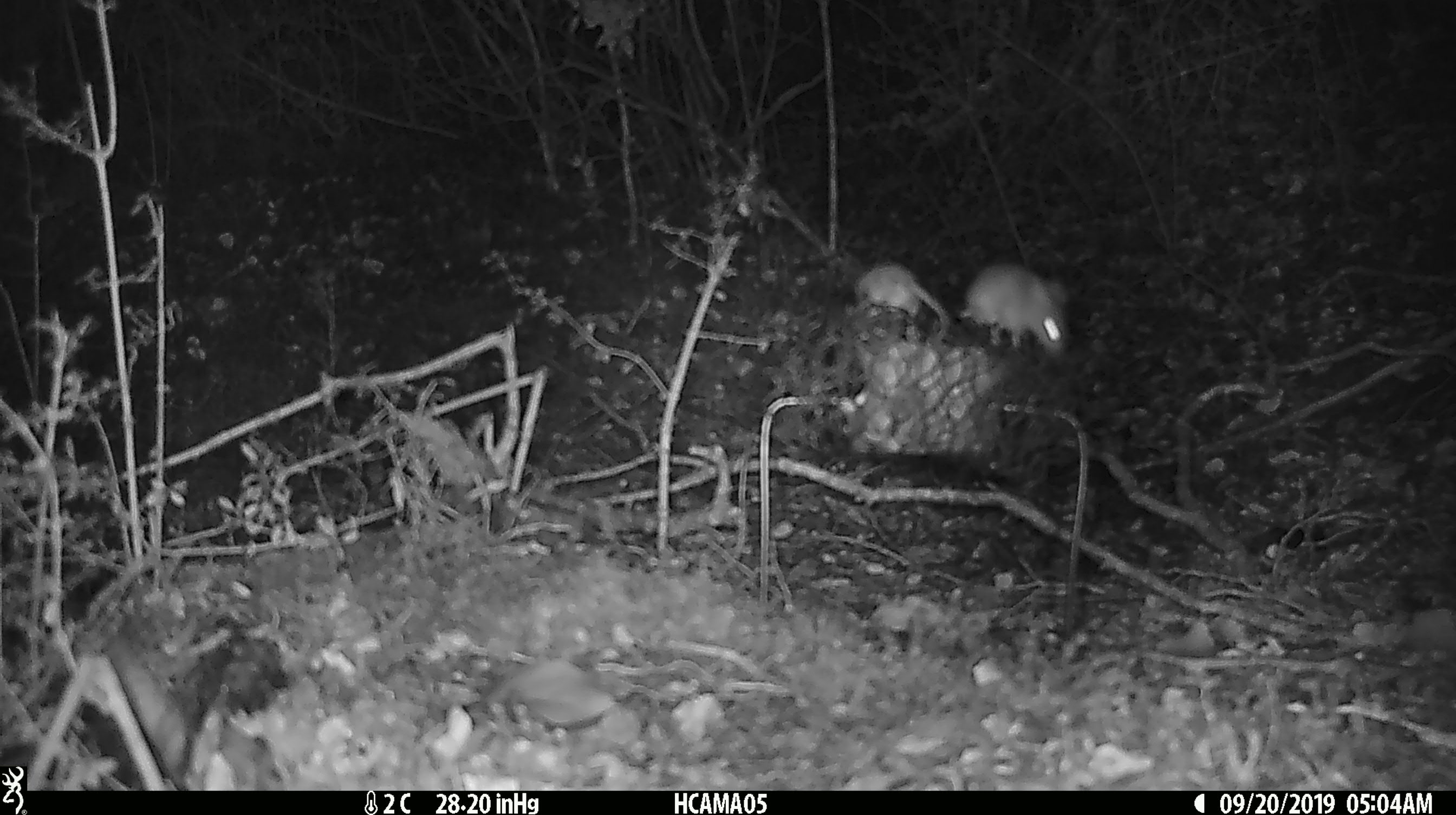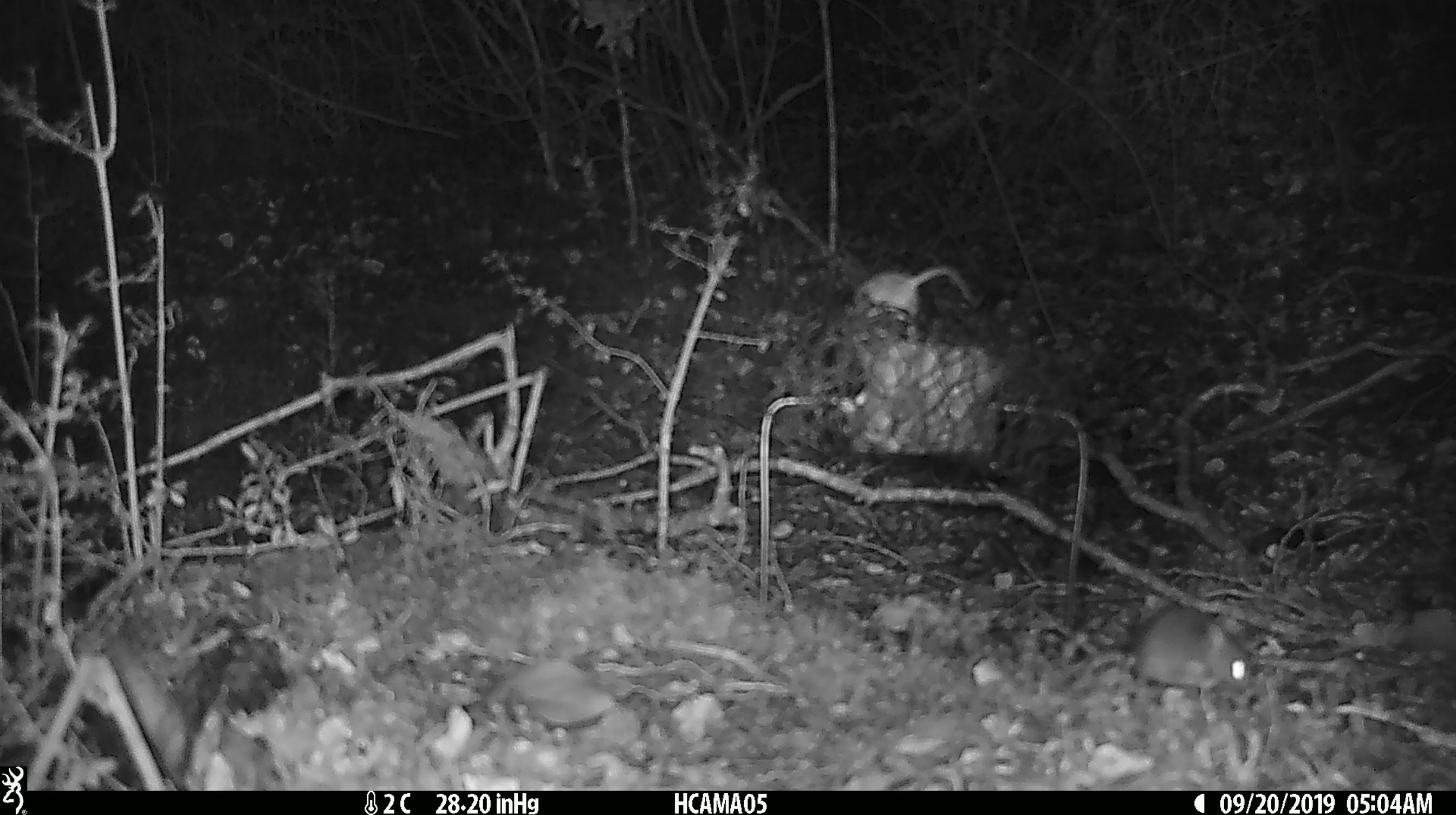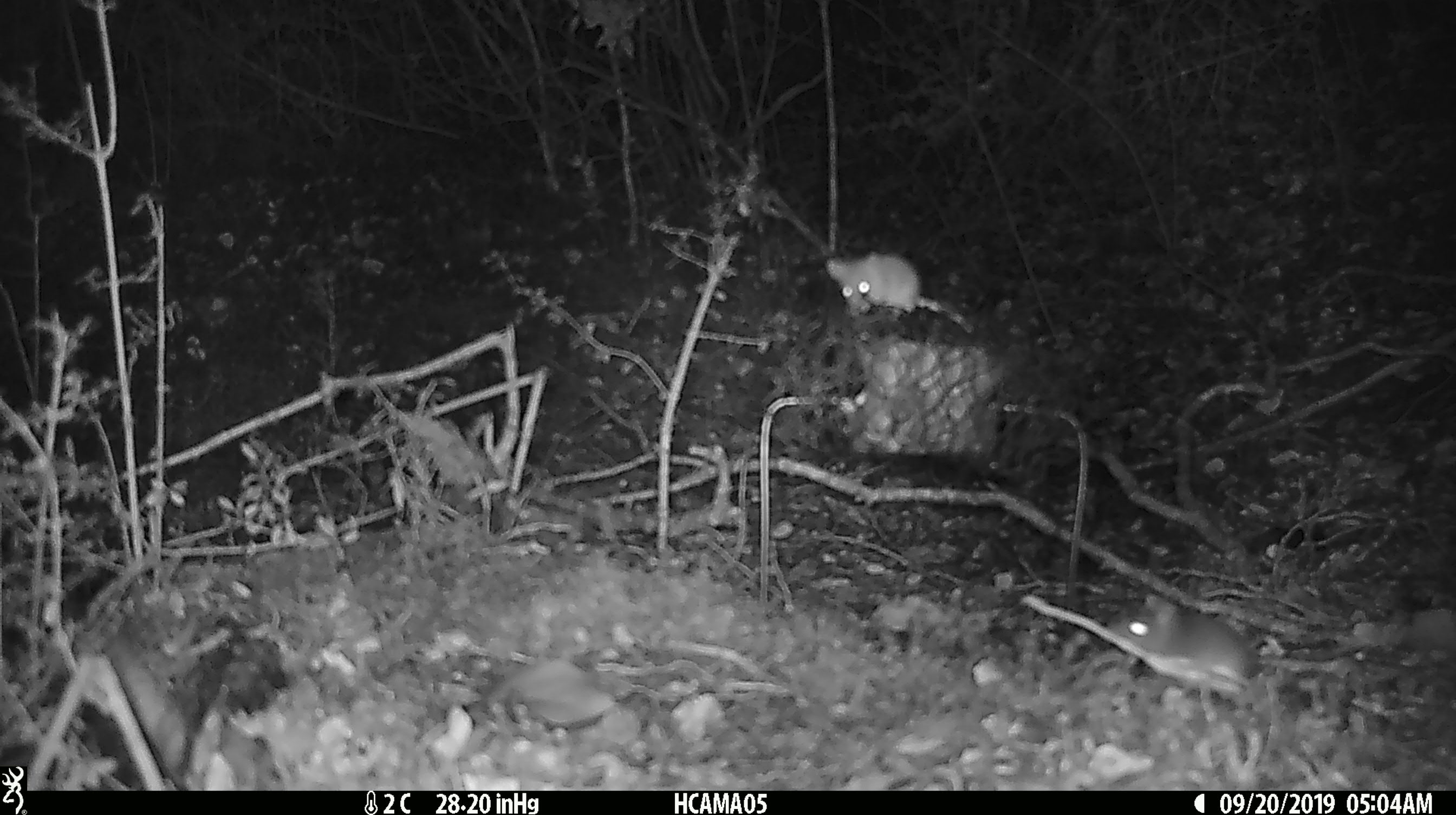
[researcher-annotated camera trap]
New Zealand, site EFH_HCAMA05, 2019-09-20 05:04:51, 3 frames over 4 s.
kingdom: Animalia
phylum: Chordata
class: Mammalia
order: Rodentia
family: Muridae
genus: Mus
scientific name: Mus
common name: mouse